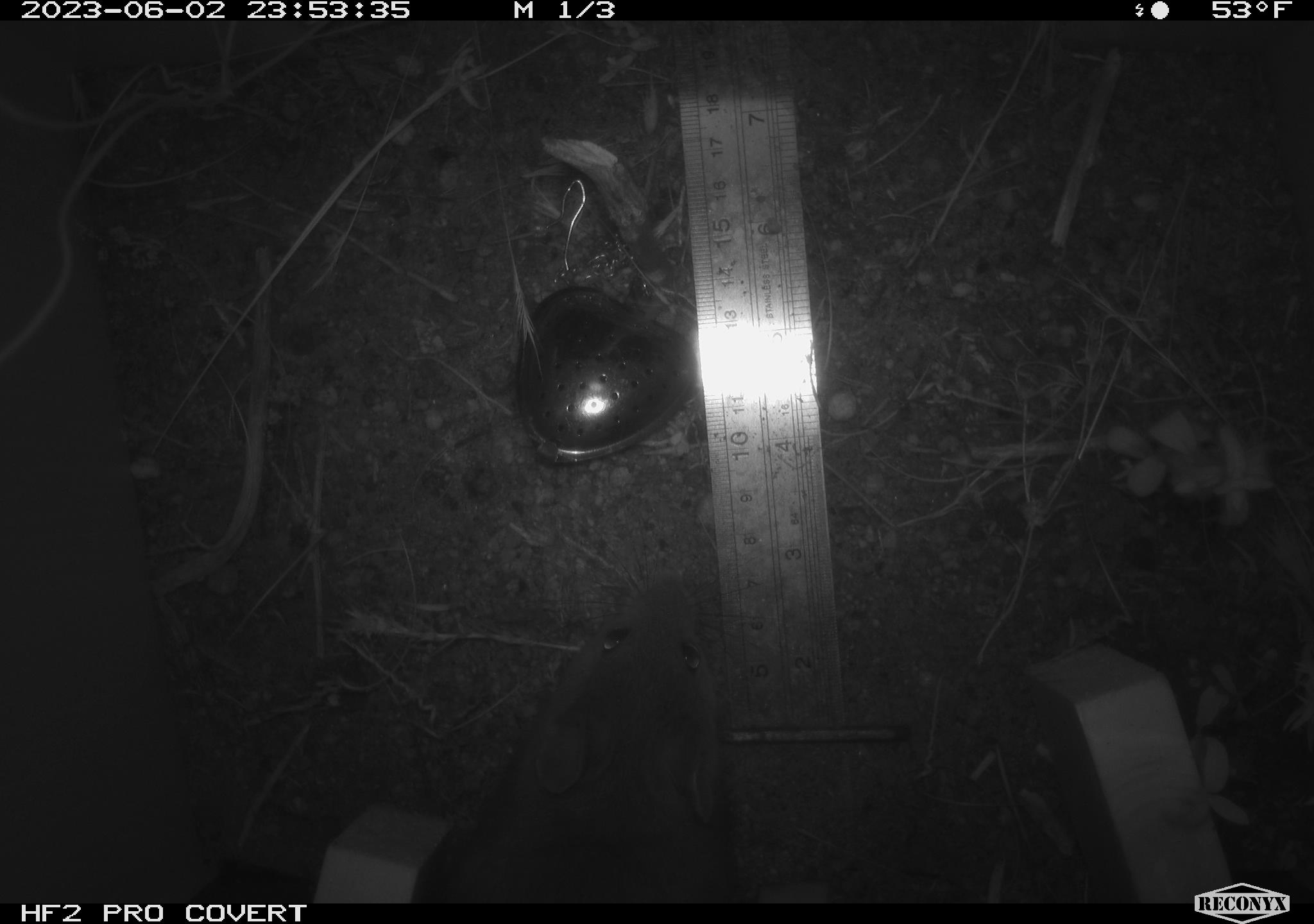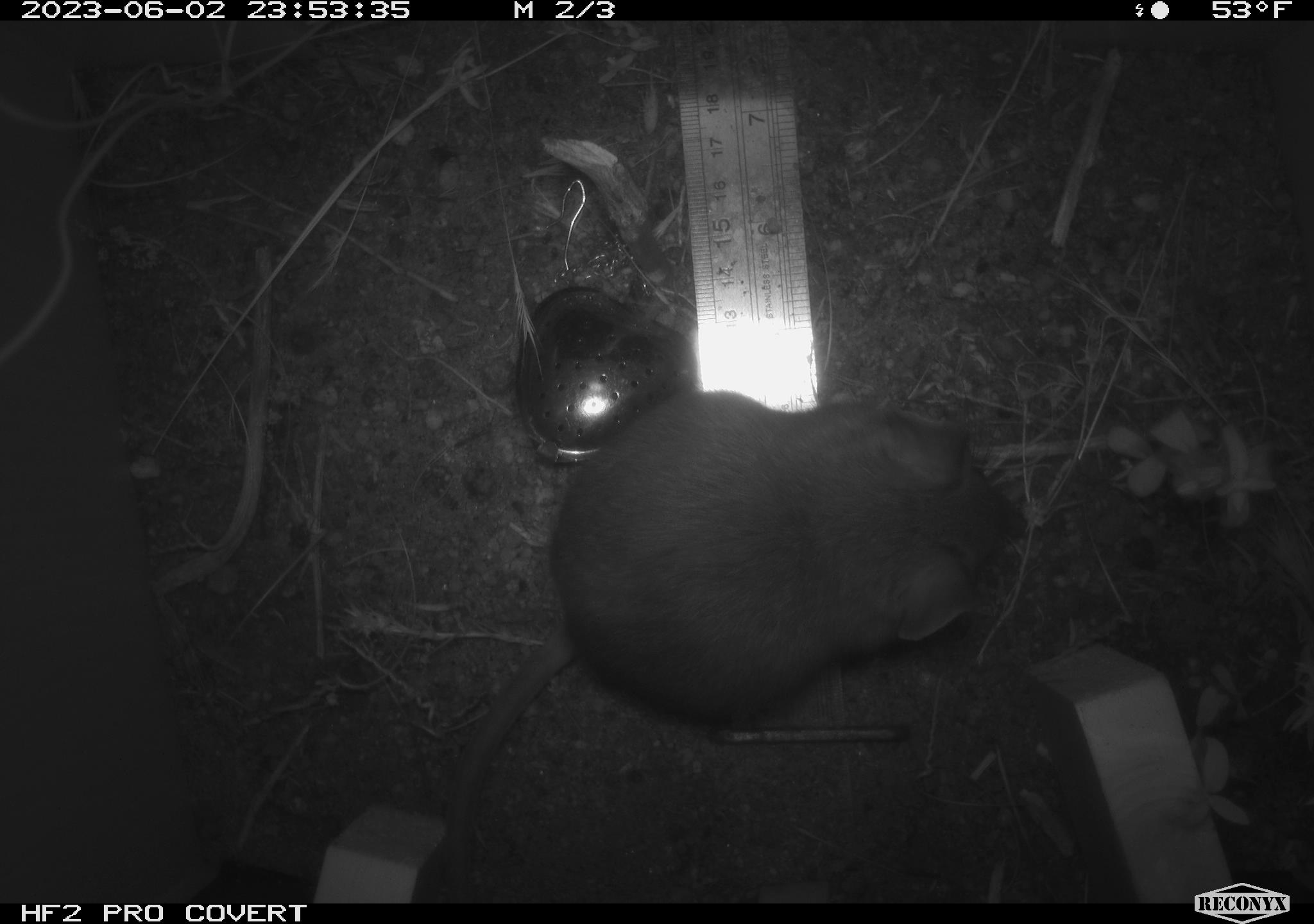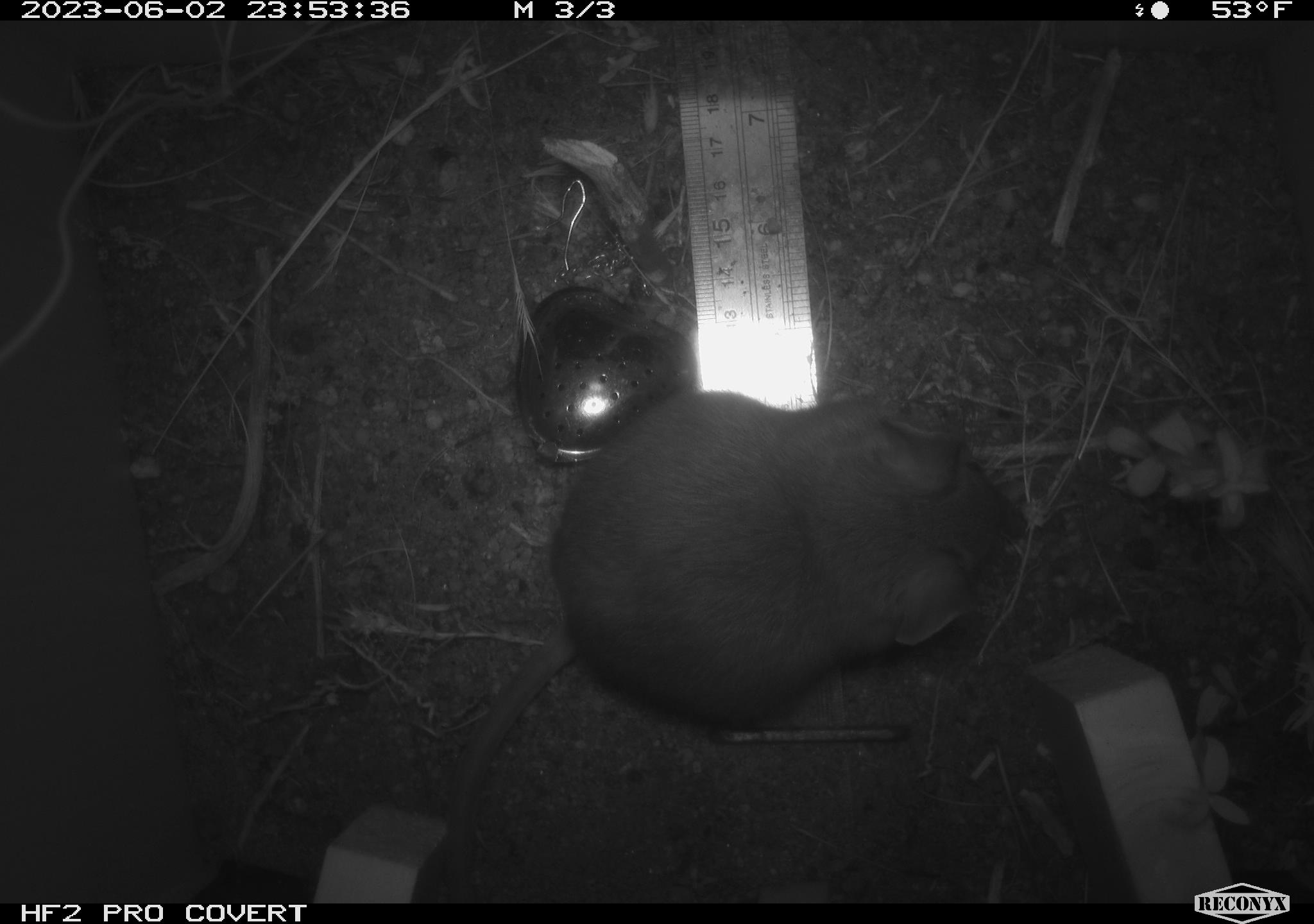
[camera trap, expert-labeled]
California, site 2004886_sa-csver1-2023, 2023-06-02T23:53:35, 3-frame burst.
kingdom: Animalia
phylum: Chordata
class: Mammalia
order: Rodentia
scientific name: Rodentia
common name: mouse species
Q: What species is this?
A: Mouse species (Rodentia).